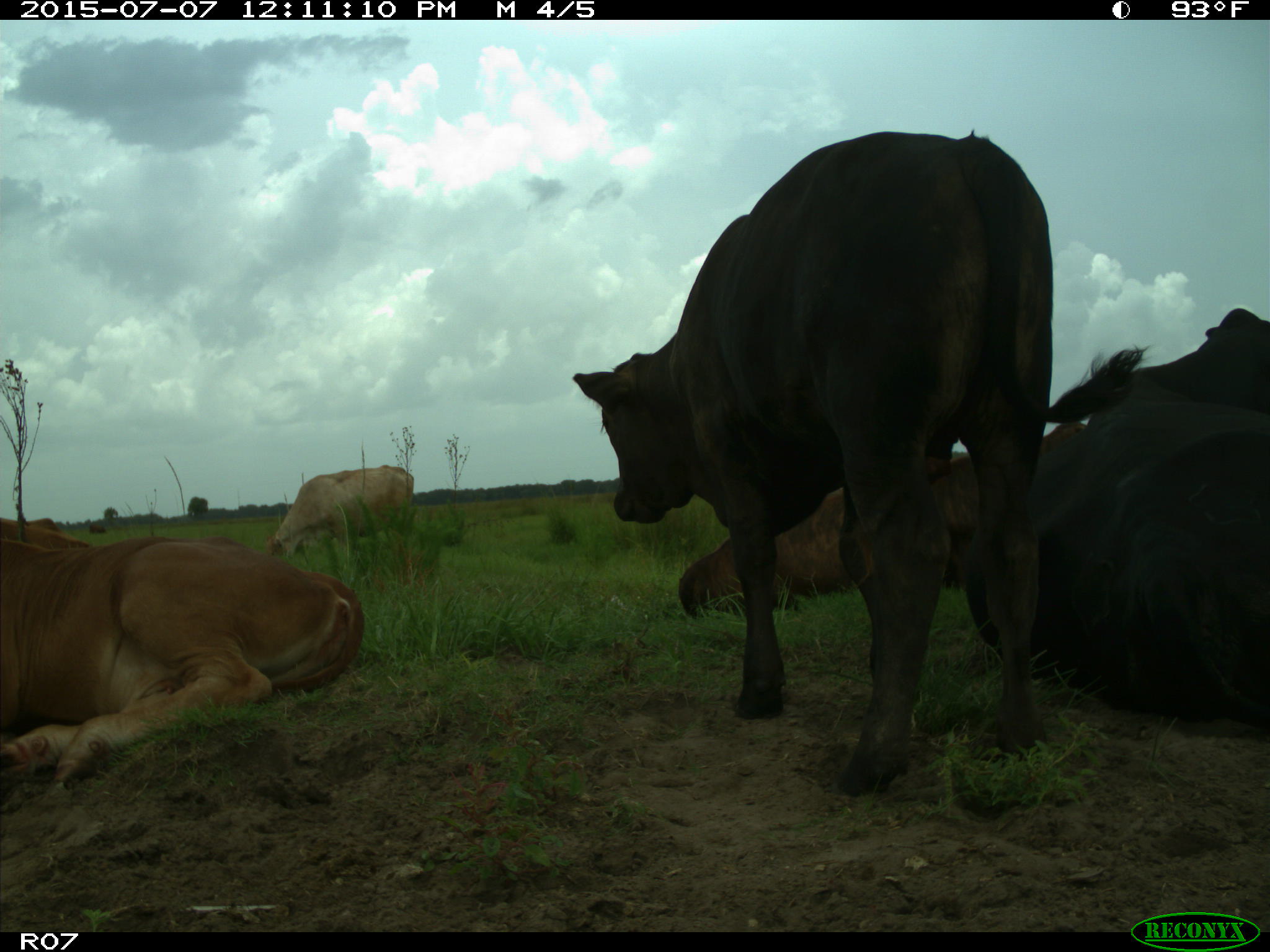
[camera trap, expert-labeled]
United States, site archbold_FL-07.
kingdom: Animalia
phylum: Chordata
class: Mammalia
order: Artiodactyla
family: Bovidae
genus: Bos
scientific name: Bos taurus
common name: domestic cow